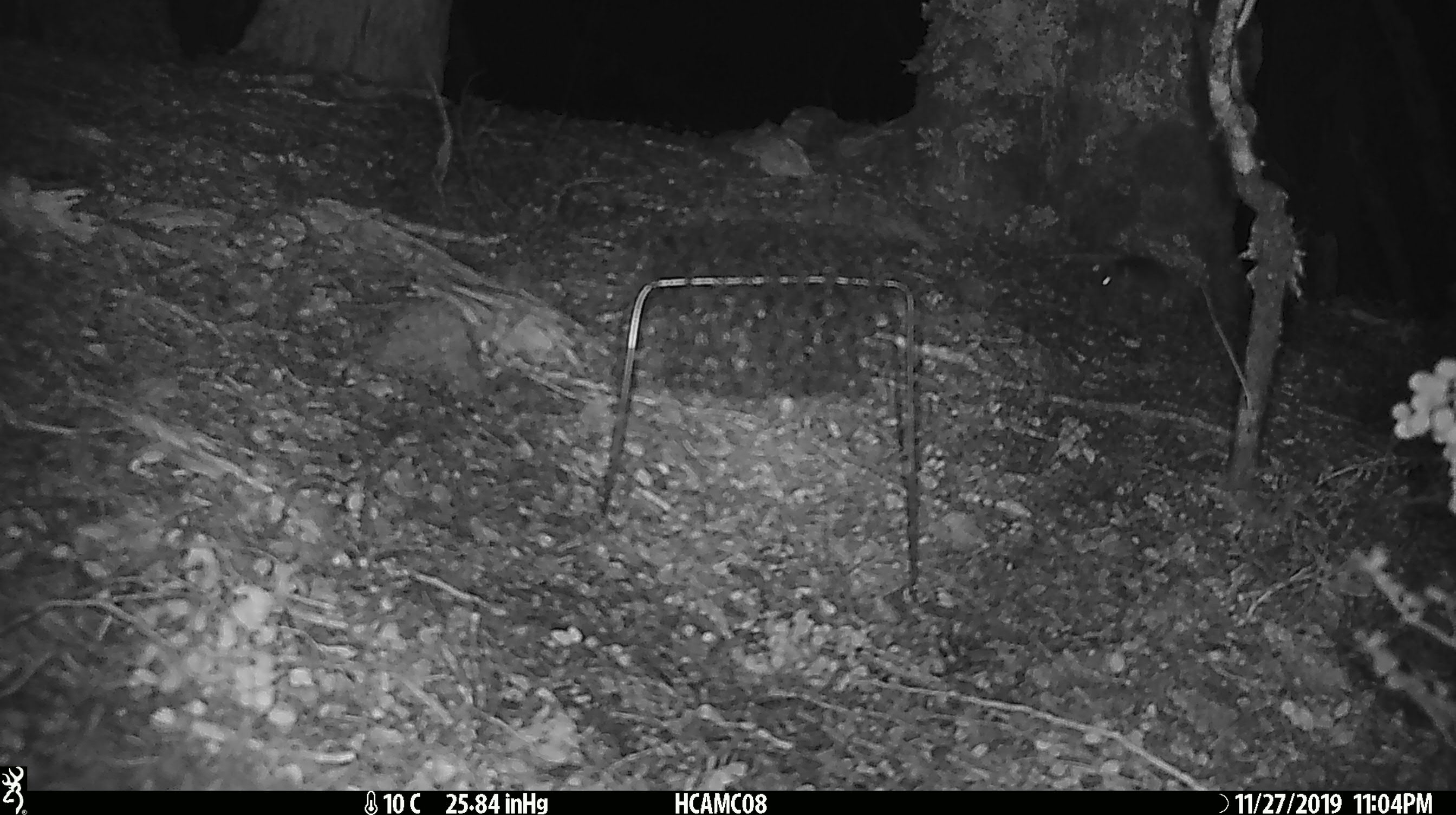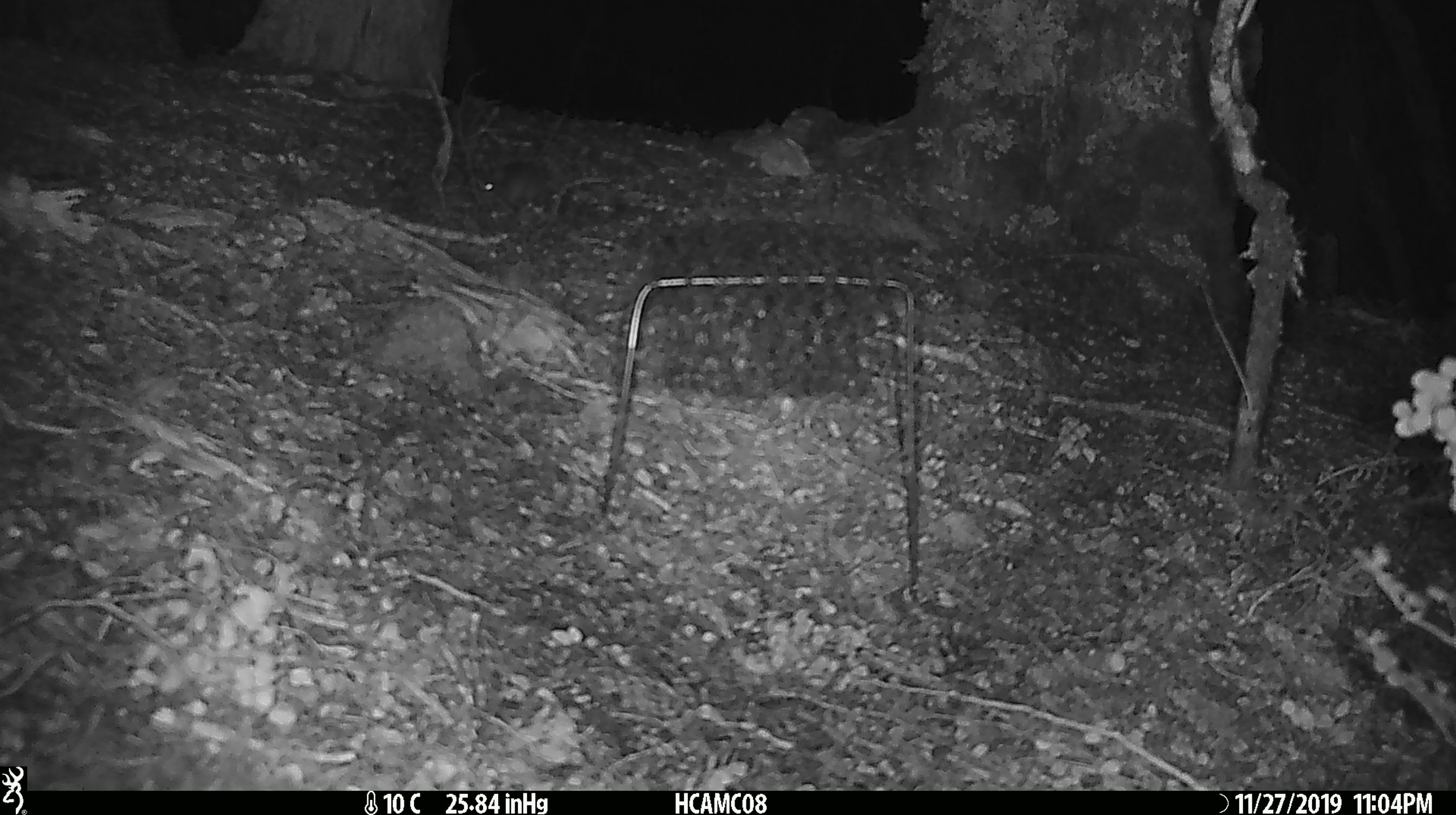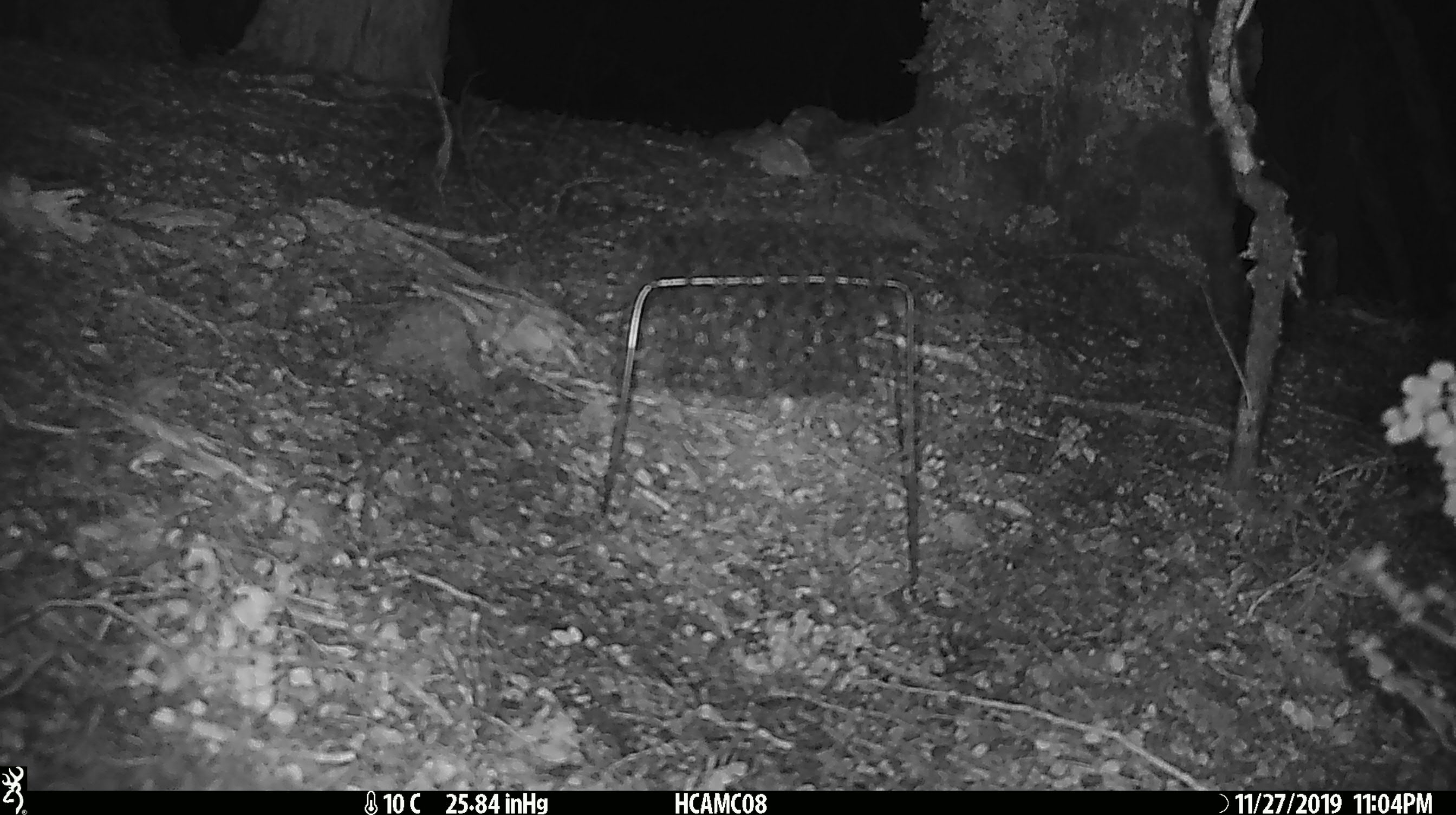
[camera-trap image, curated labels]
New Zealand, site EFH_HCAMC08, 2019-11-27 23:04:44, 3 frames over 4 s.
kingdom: Animalia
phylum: Chordata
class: Mammalia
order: Rodentia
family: Muridae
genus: Mus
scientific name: Mus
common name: mouse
Mouse (Mus).